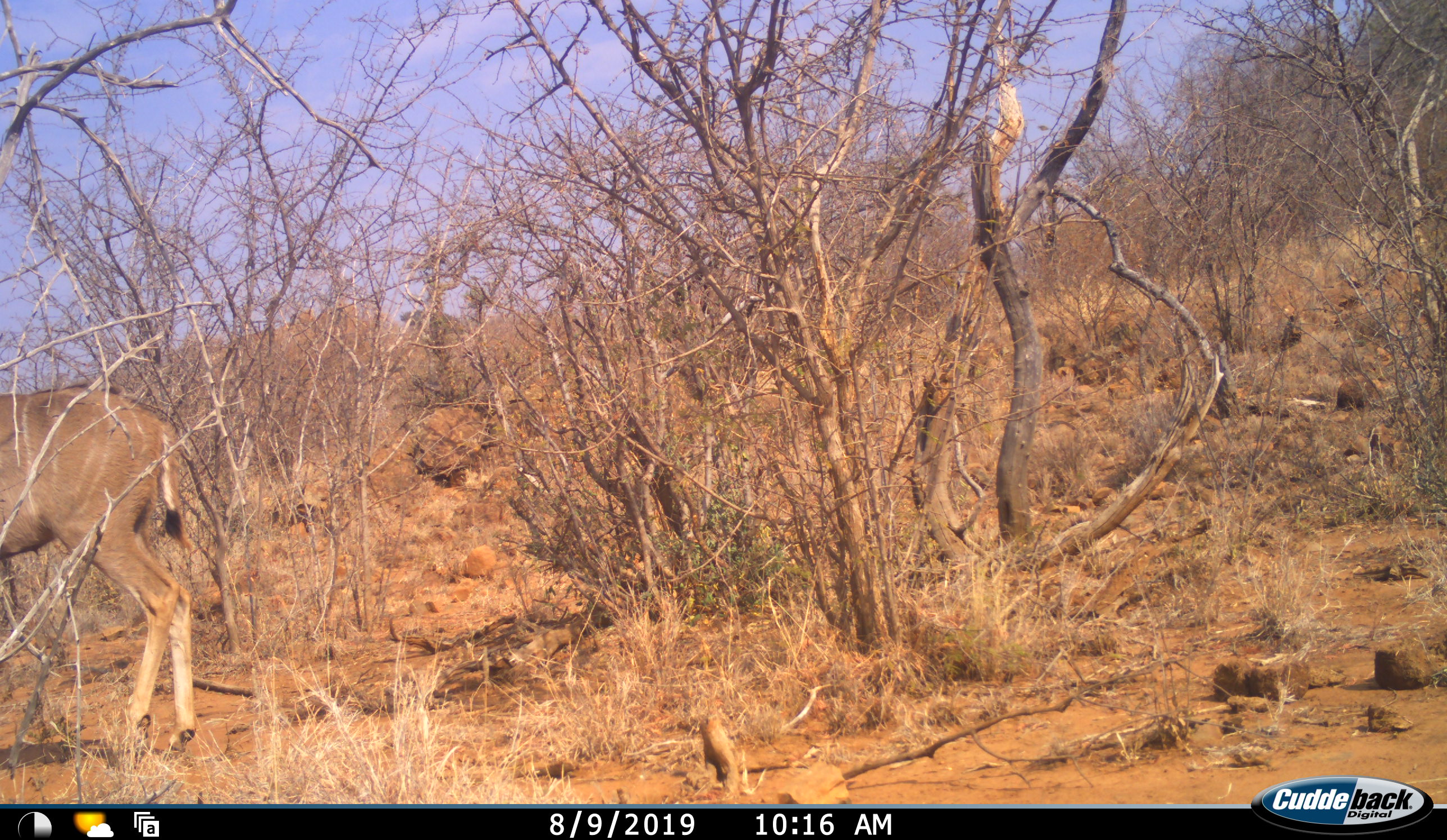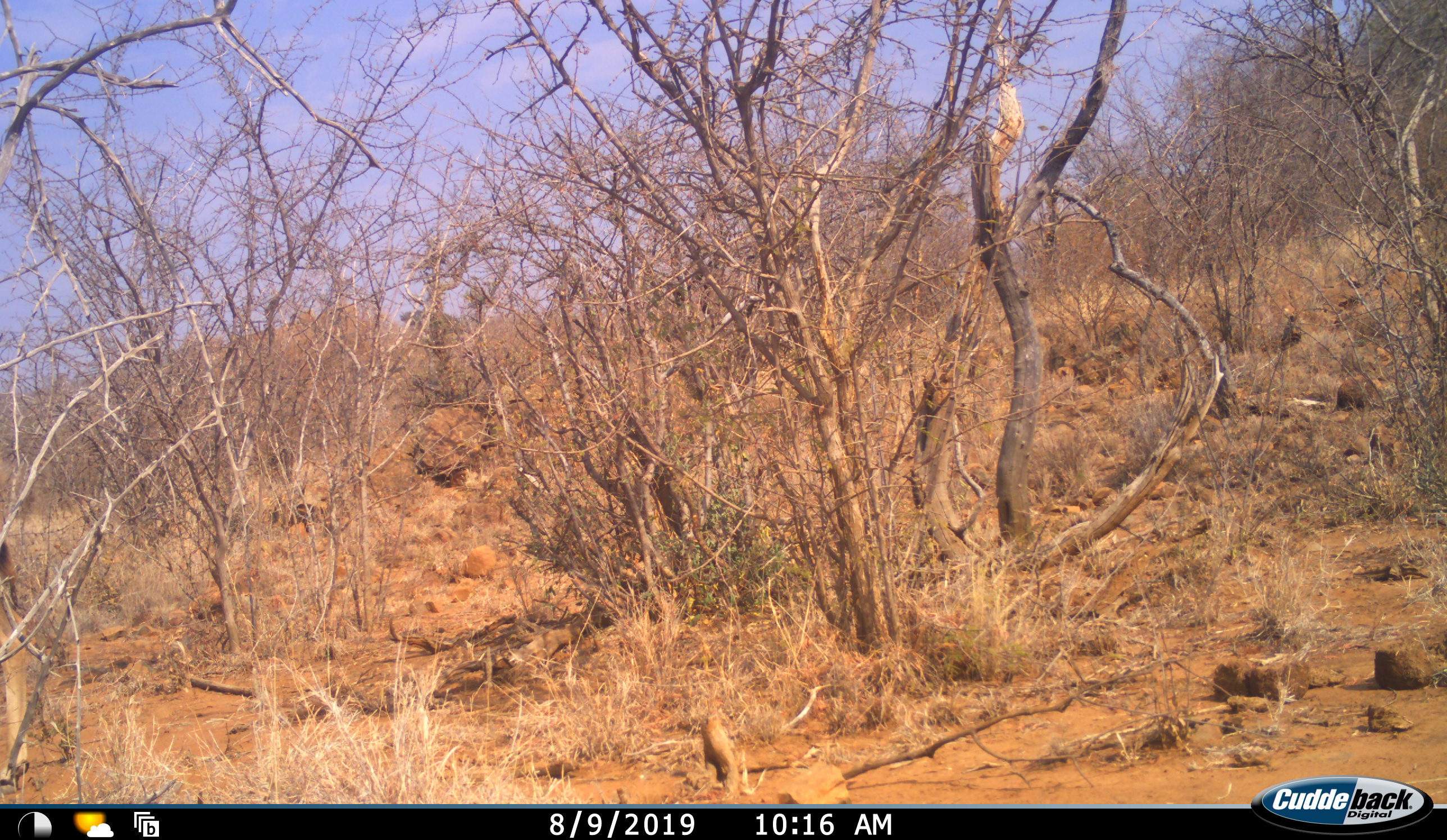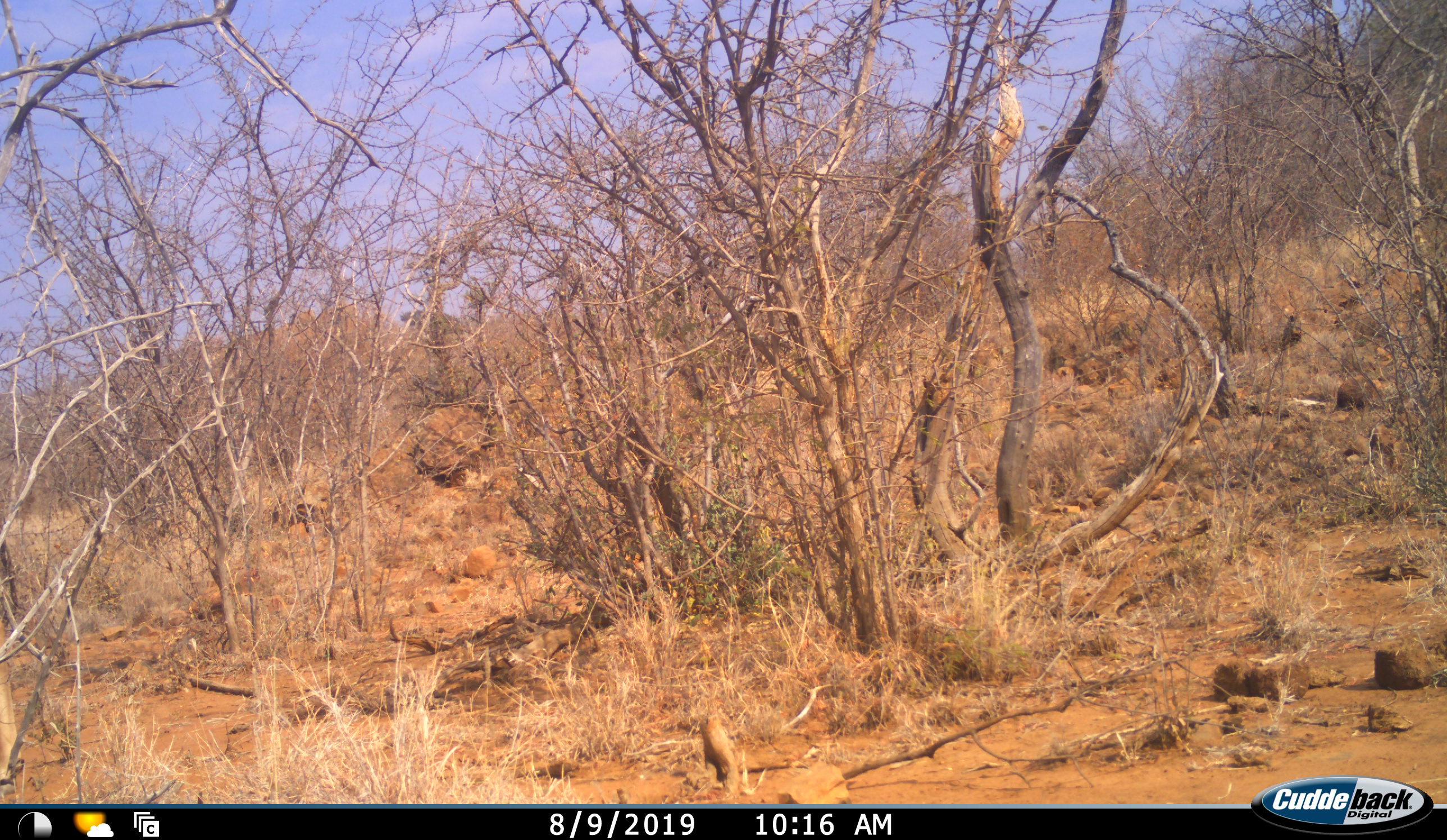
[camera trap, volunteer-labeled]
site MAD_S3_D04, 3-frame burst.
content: unidentified animal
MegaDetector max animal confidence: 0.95